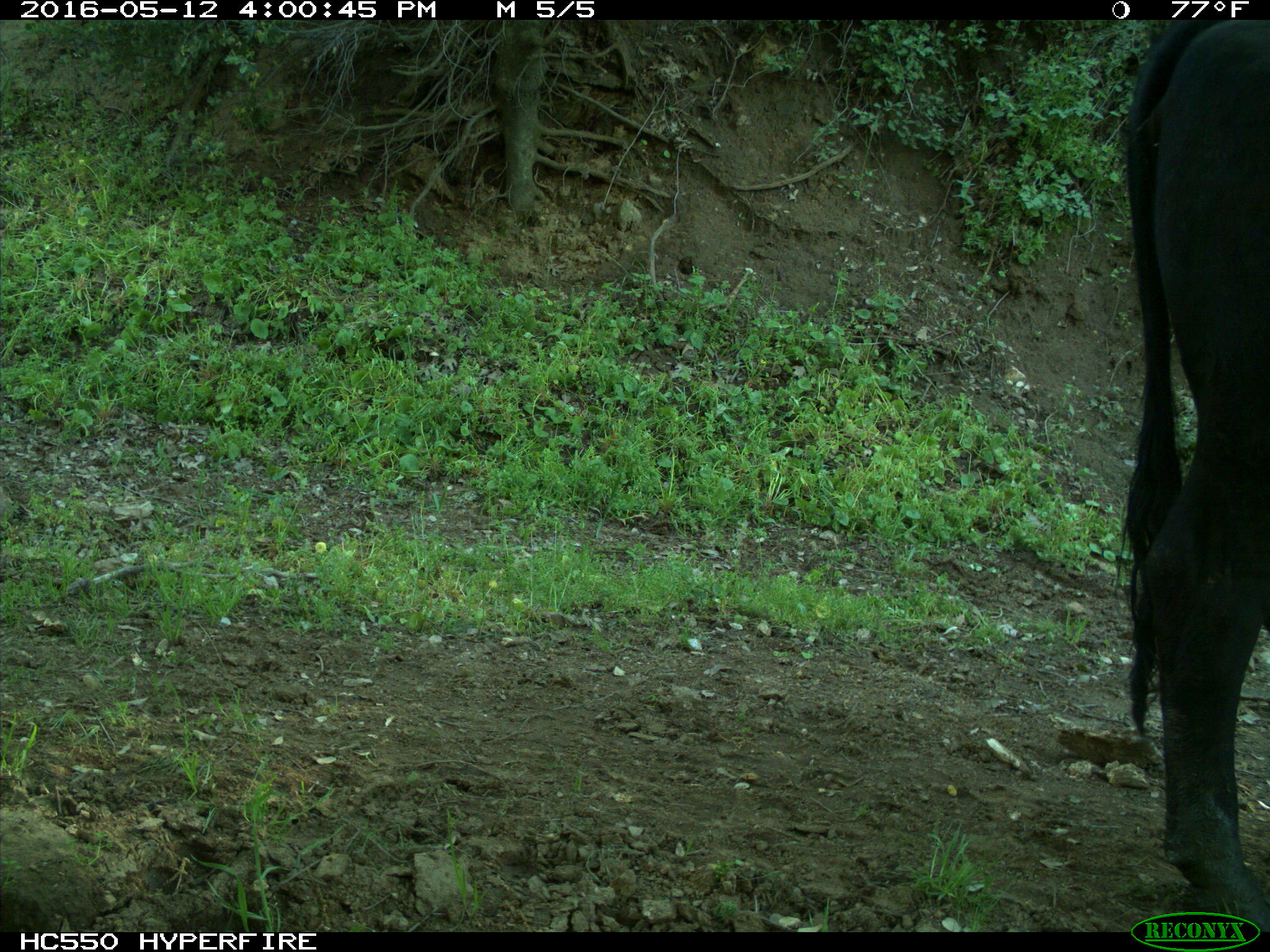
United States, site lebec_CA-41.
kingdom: Animalia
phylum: Chordata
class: Mammalia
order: Artiodactyla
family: Bovidae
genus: Bos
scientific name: Bos taurus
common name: domestic cow